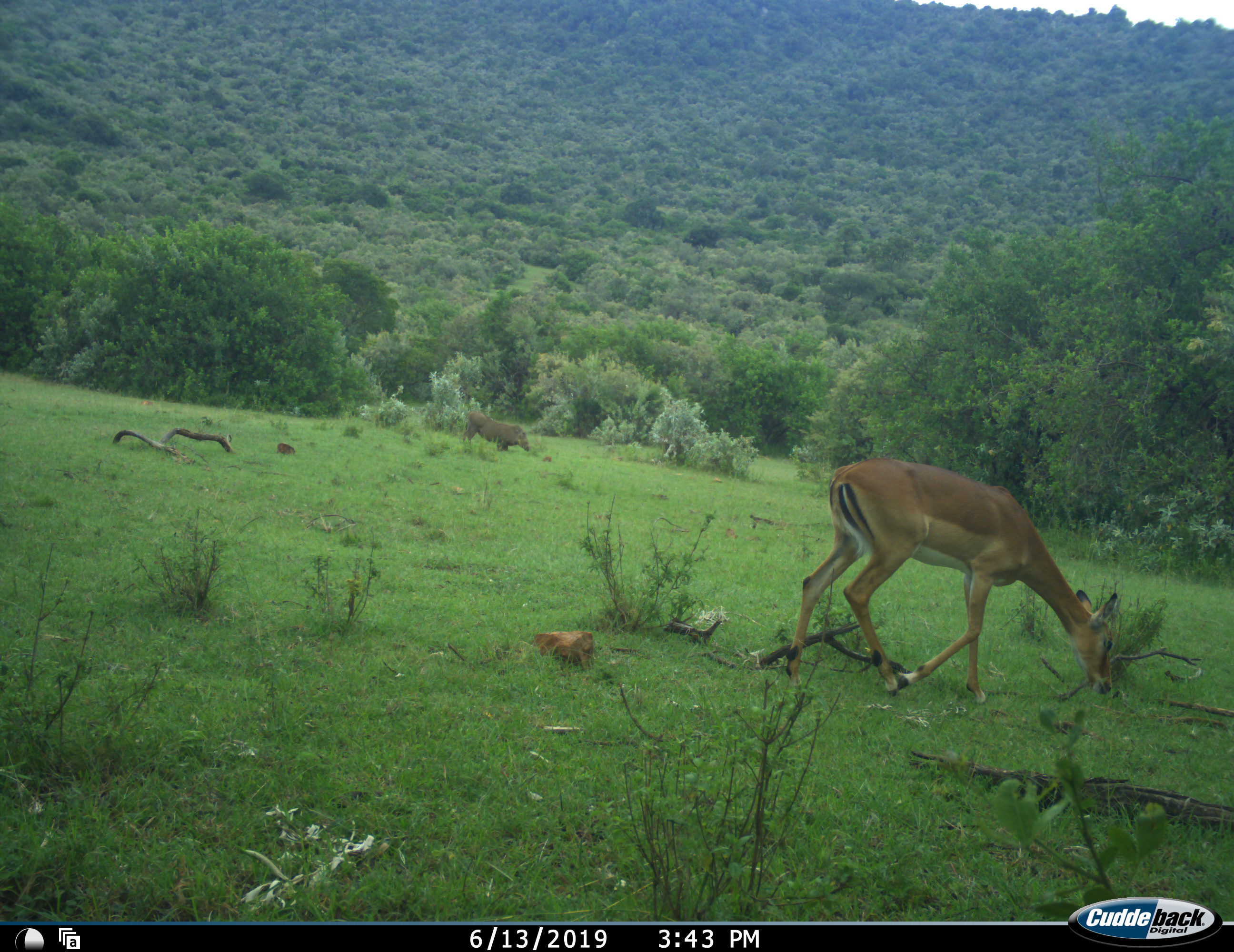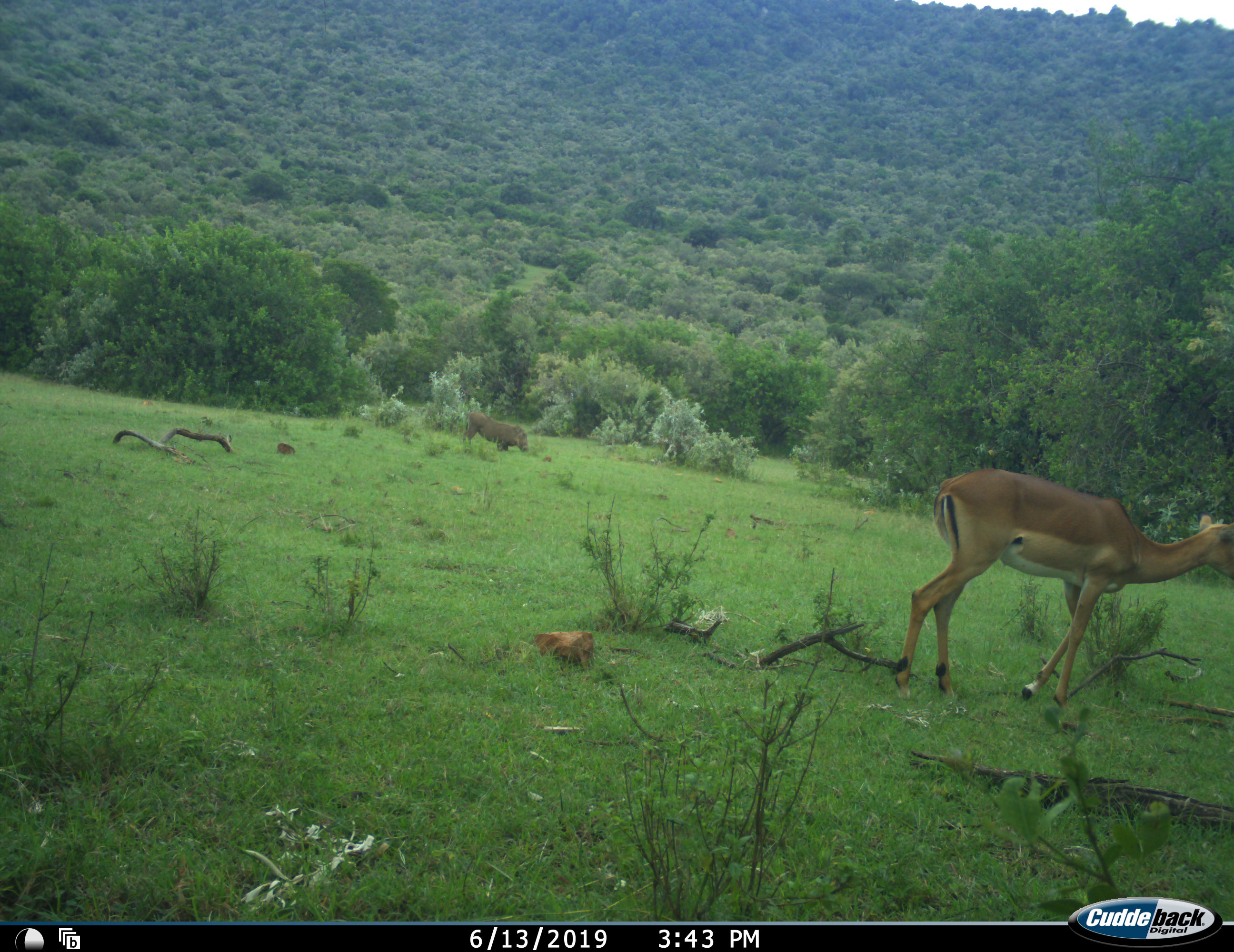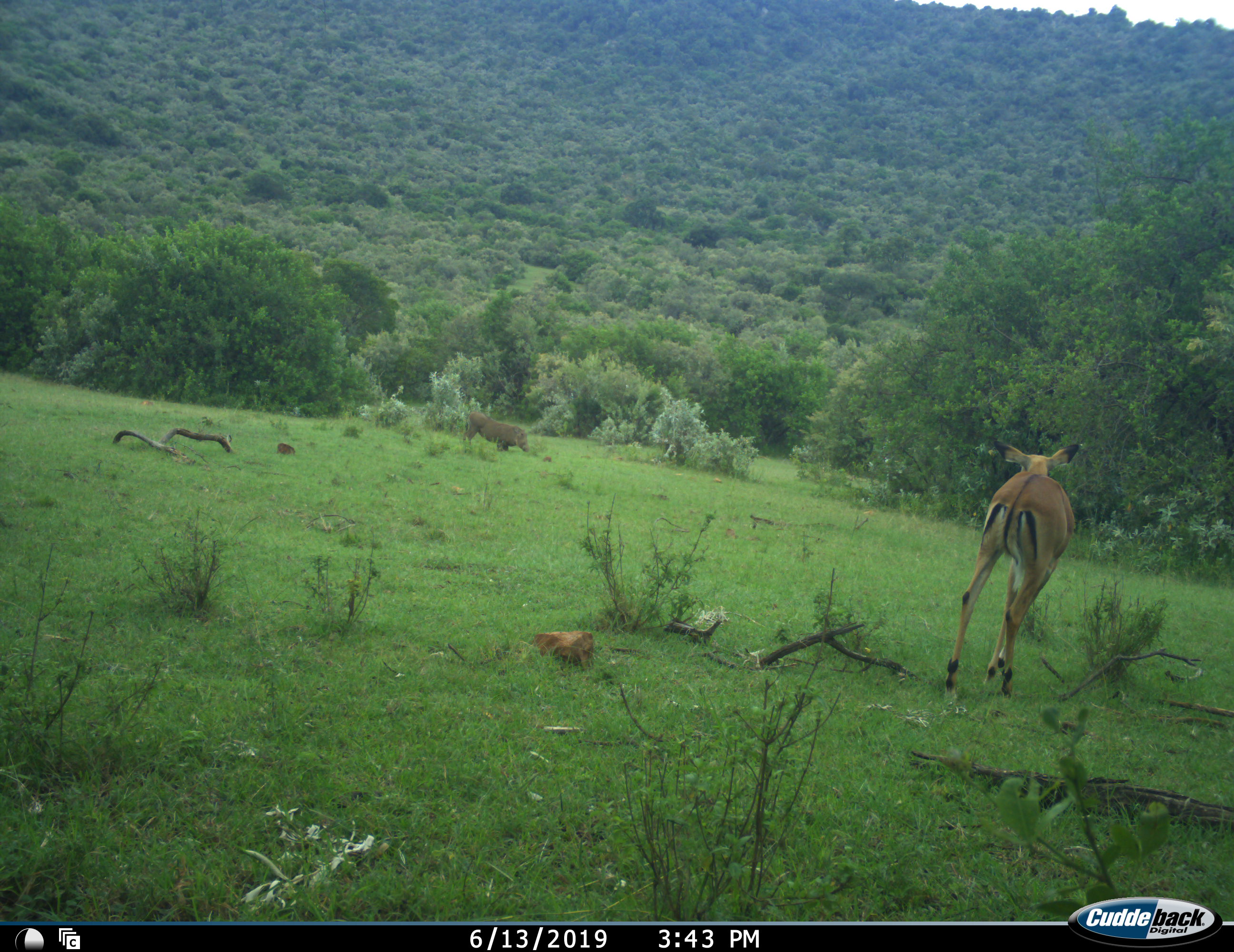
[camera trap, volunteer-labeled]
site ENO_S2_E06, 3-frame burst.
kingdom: Animalia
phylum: Chordata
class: Mammalia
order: Artiodactyla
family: Bovidae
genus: Aepyceros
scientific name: Aepyceros melampus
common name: impala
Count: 1.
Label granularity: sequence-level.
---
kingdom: Animalia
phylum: Chordata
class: Mammalia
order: Artiodactyla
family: Suidae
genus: Phacochoerus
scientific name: Phacochoerus africanus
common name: warthog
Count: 1.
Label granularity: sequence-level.